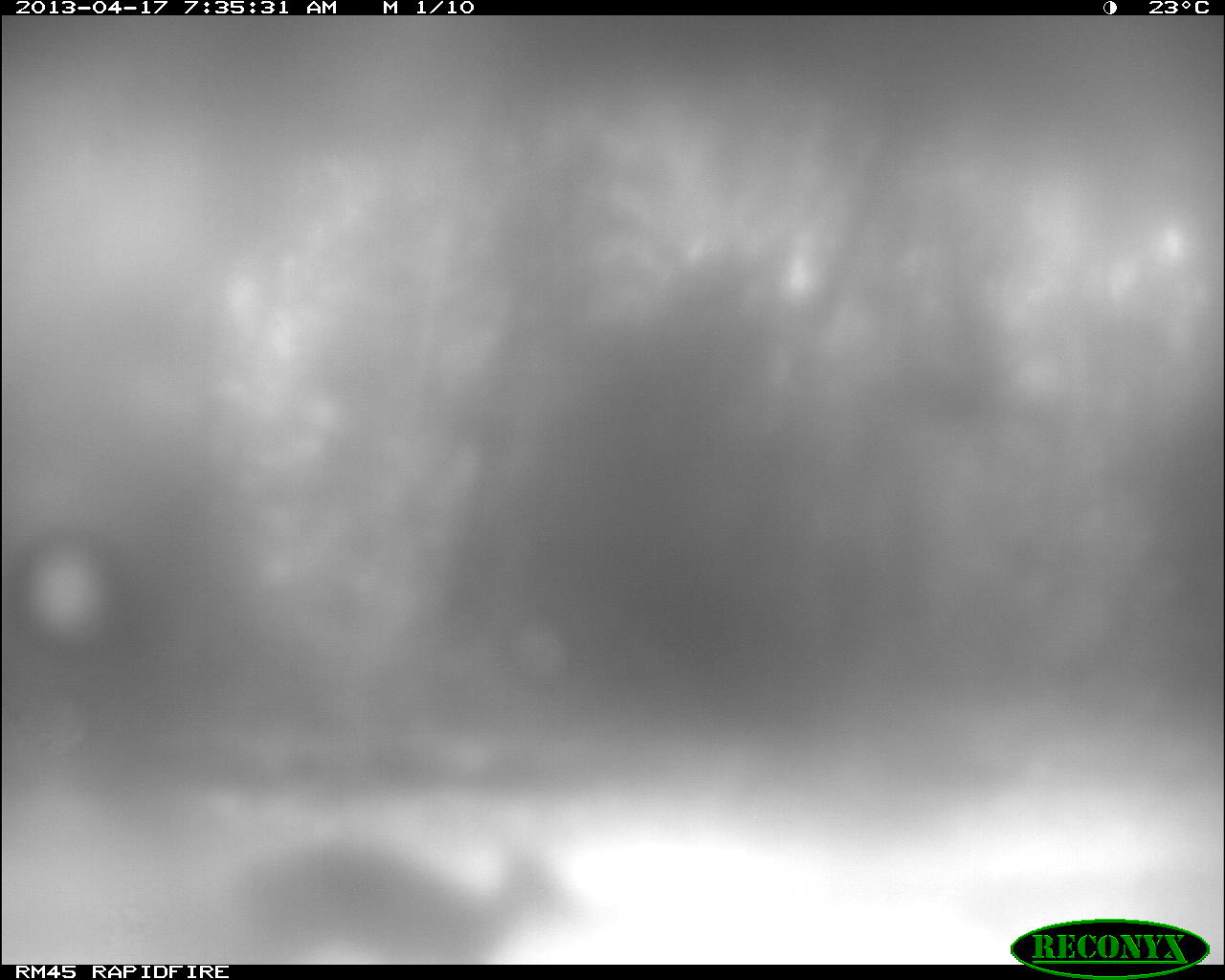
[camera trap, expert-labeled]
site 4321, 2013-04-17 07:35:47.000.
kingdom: Animalia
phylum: Chordata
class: Mammalia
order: Artiodactyla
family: Cervidae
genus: Mazama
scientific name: Mazama temama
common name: central american red brocket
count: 1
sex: female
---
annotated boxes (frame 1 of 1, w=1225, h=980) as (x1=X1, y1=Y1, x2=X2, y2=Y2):
mazama temama: (x1=212, y1=831, x2=583, y2=964)